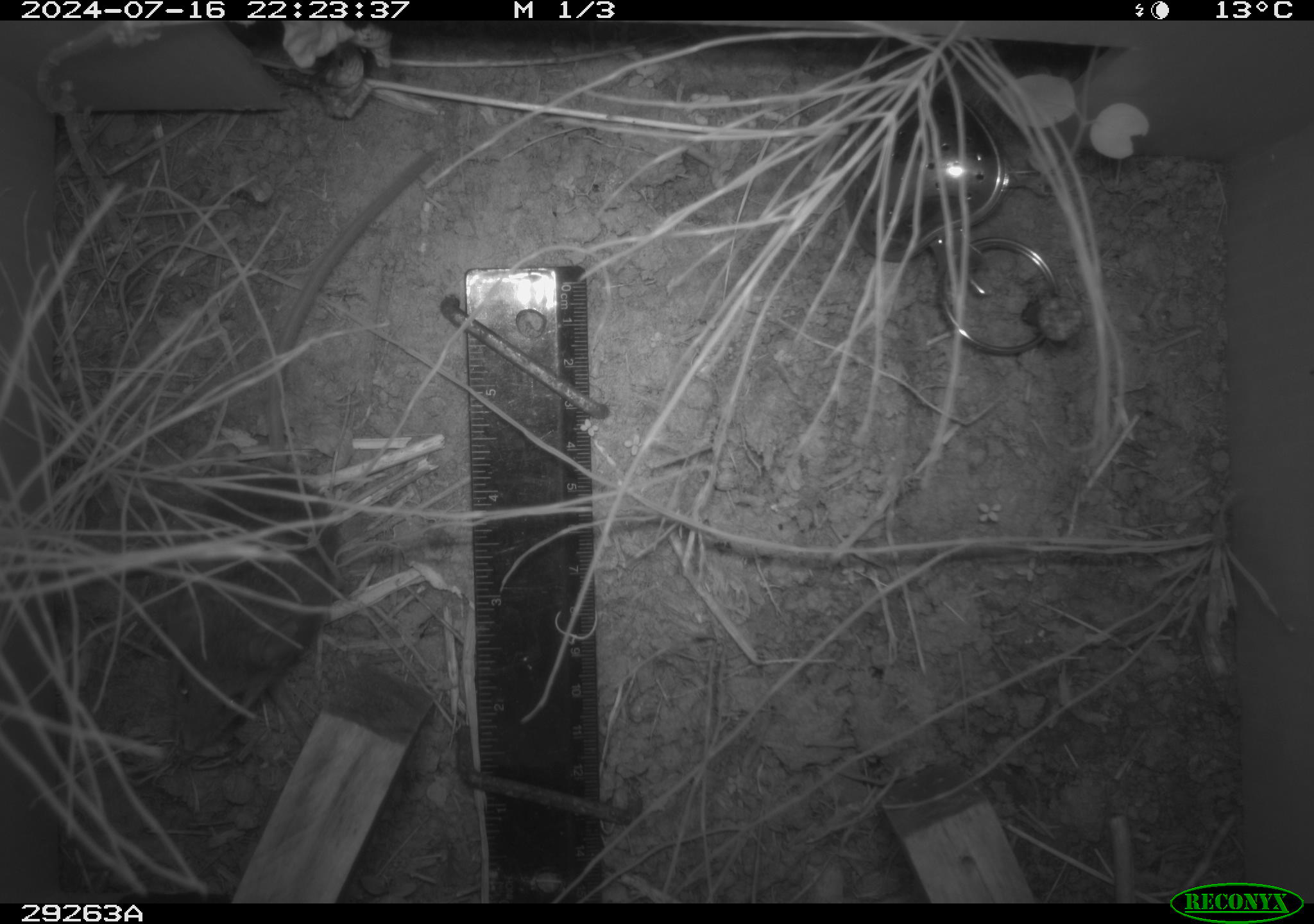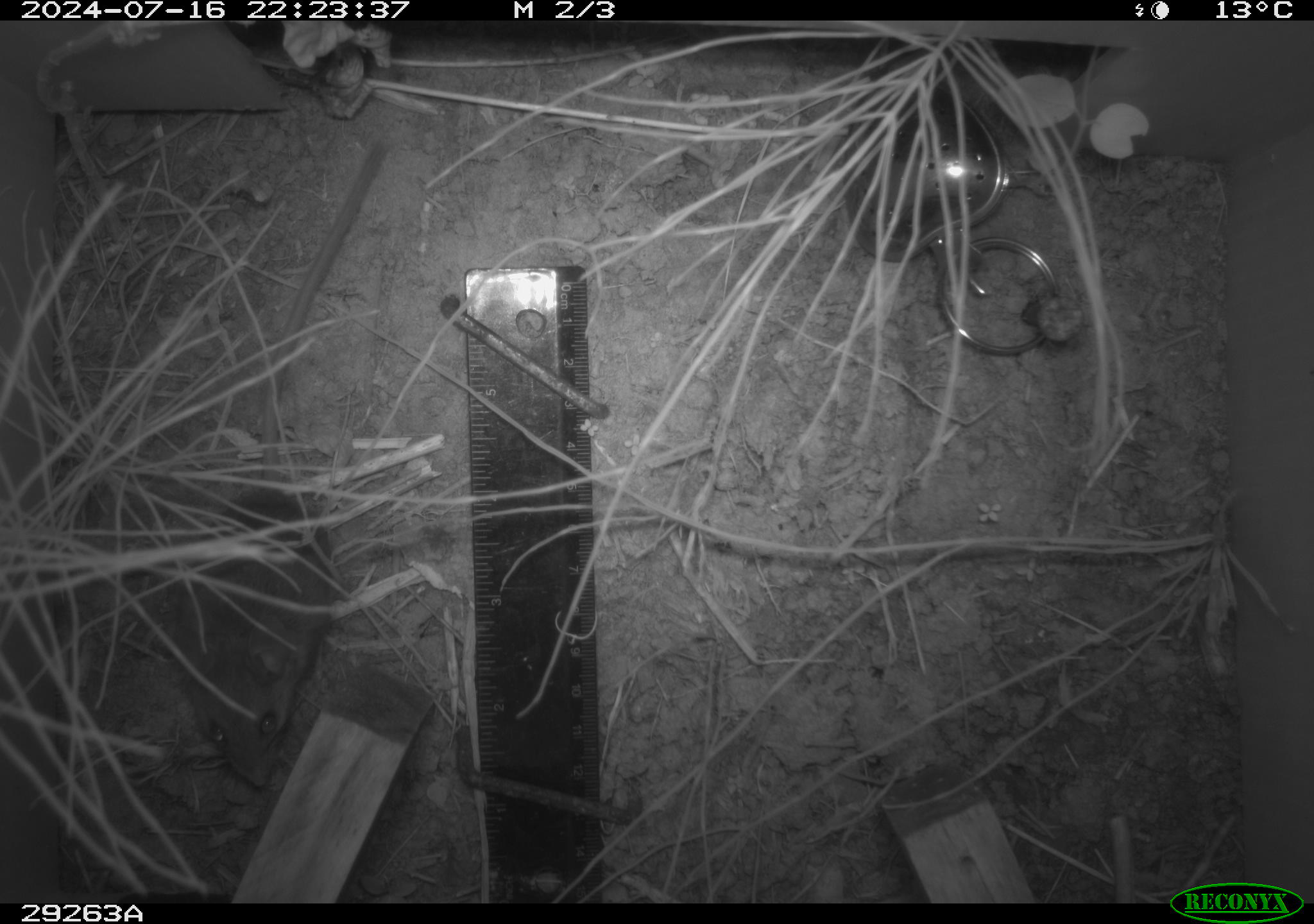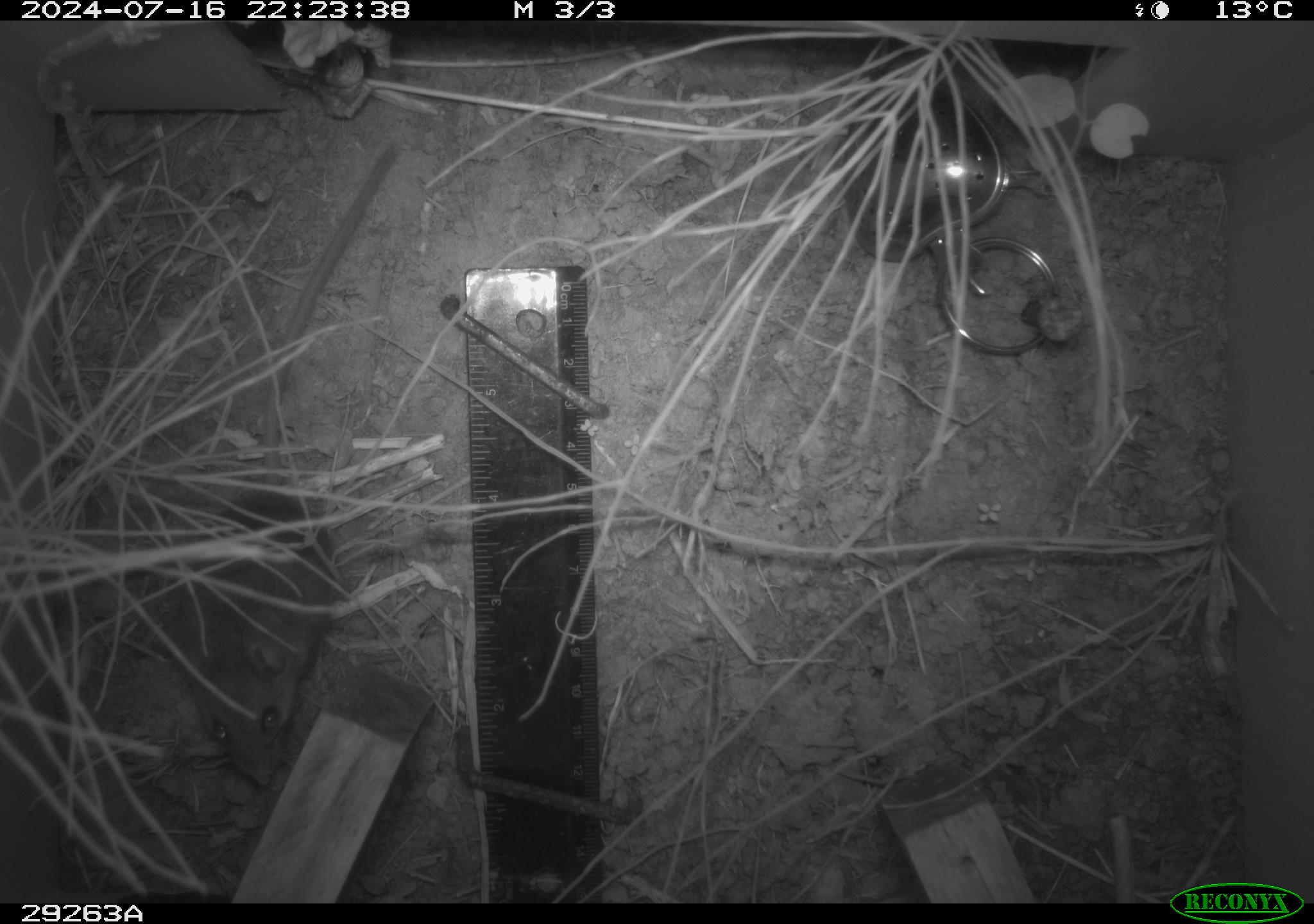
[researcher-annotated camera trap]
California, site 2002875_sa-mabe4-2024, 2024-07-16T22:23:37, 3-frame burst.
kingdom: Animalia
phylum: Chordata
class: Mammalia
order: Rodentia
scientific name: Rodentia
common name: mouse species